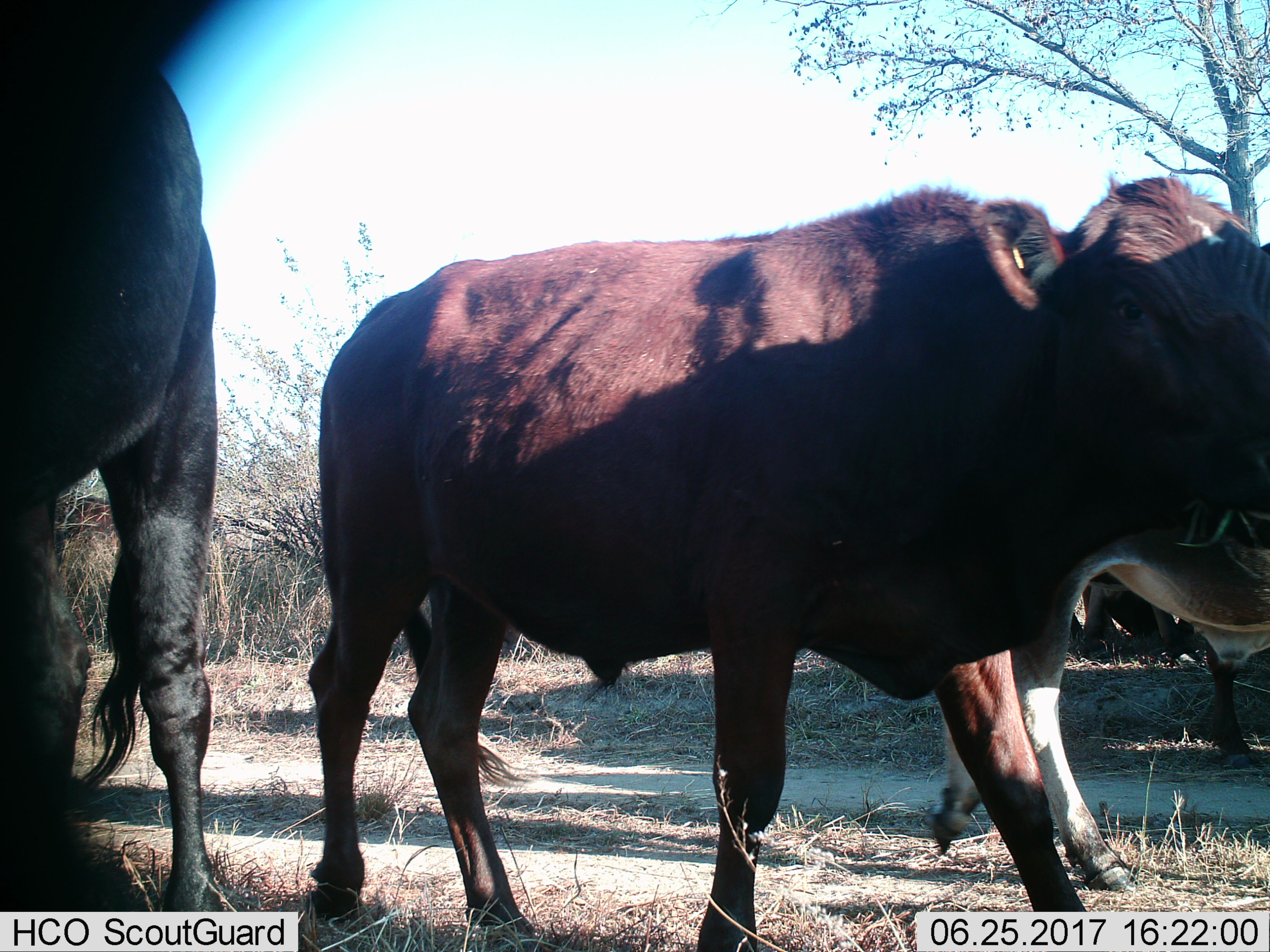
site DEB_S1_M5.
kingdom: Animalia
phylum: Chordata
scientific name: Vertebrata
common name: domestic animal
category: domesticanimal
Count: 4.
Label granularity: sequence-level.